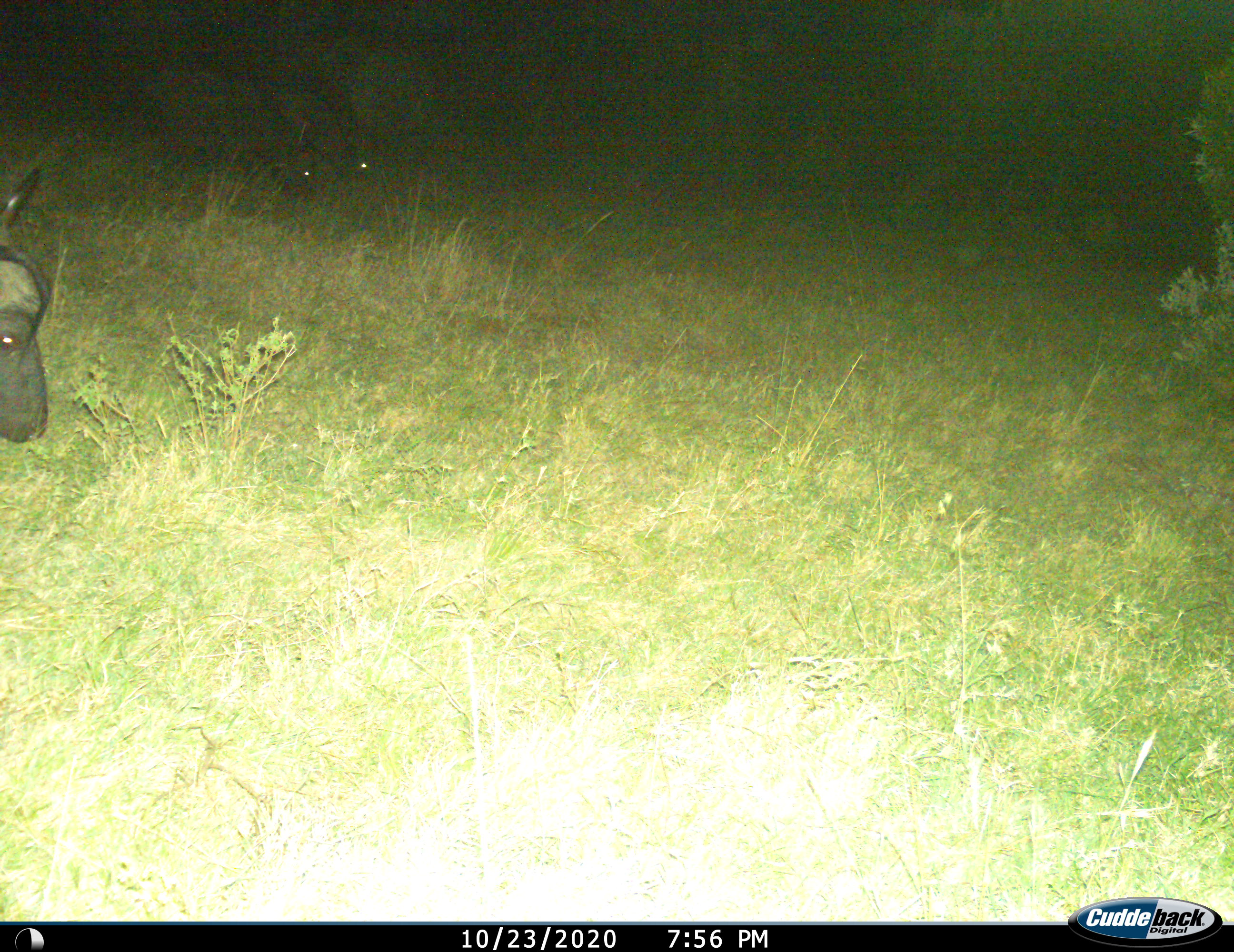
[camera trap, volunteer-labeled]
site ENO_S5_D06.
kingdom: Animalia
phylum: Chordata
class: Mammalia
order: Artiodactyla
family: Bovidae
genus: Syncerus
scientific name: Syncerus caffer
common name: african buffalo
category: buffalo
Buffalo (african buffalo) (Syncerus caffer), count 3. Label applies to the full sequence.